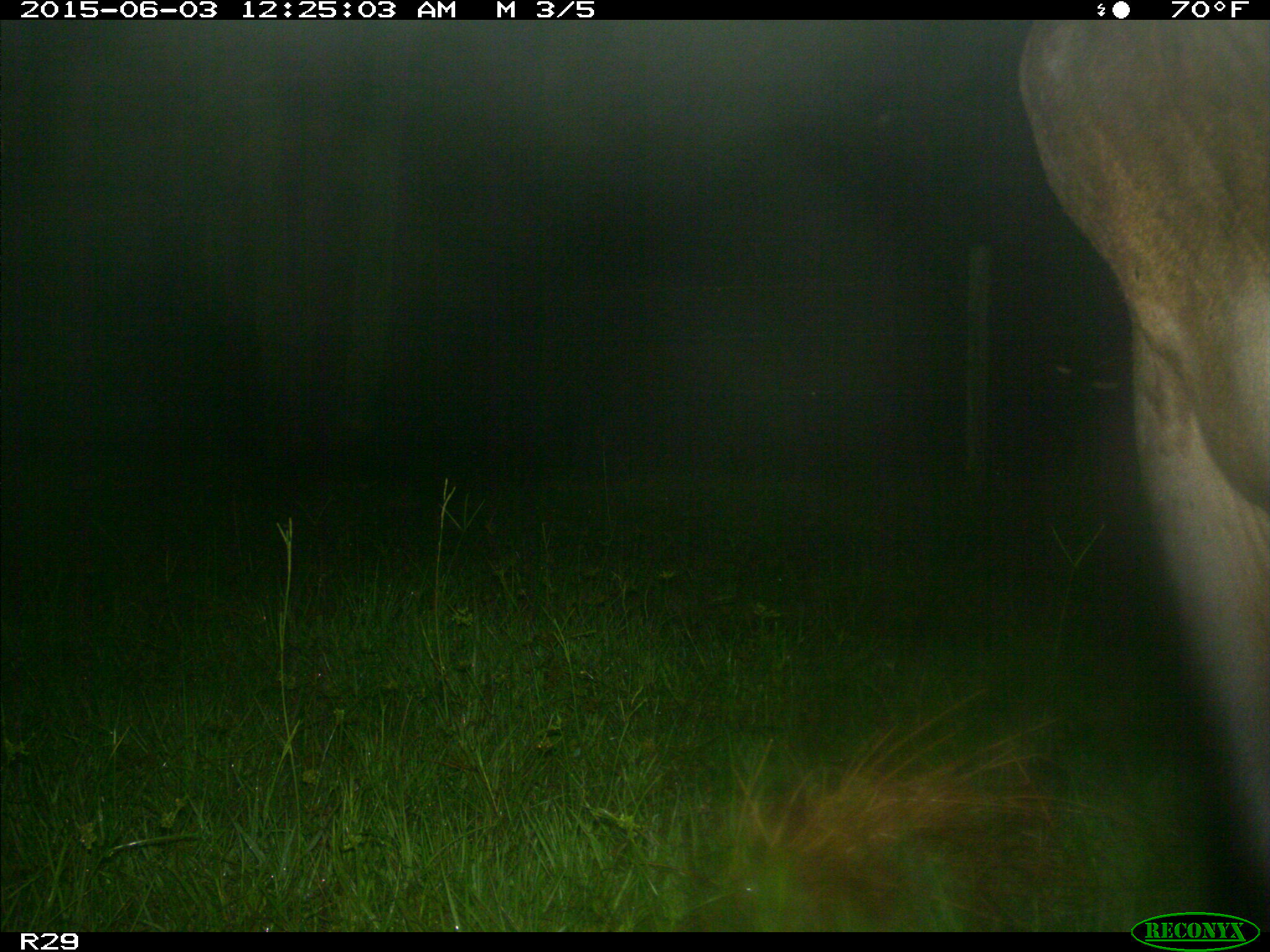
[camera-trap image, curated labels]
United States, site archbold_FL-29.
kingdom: Animalia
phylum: Chordata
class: Mammalia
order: Artiodactyla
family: Bovidae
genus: Bos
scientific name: Bos taurus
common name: domestic cow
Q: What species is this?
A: Bos taurus (domestic cow).